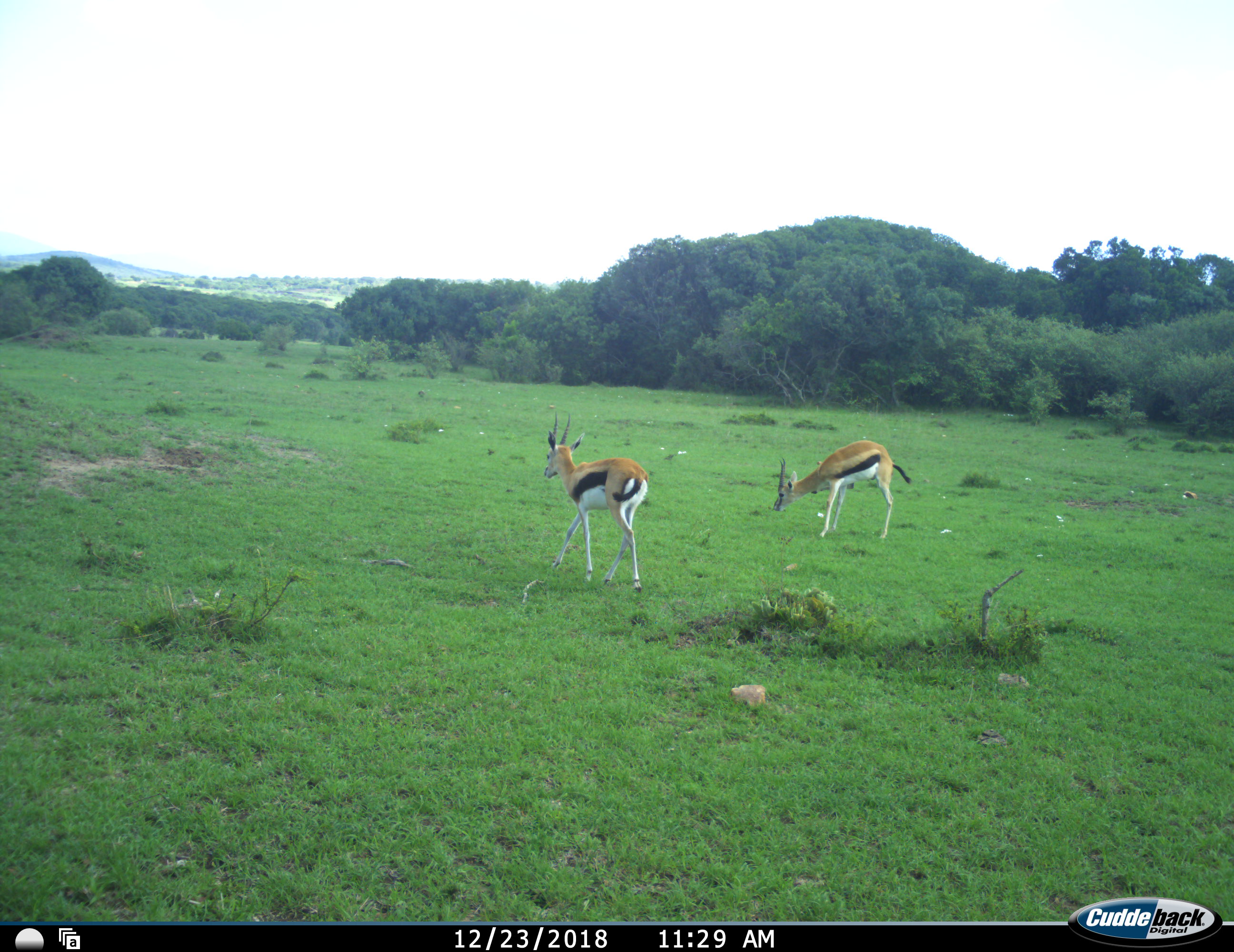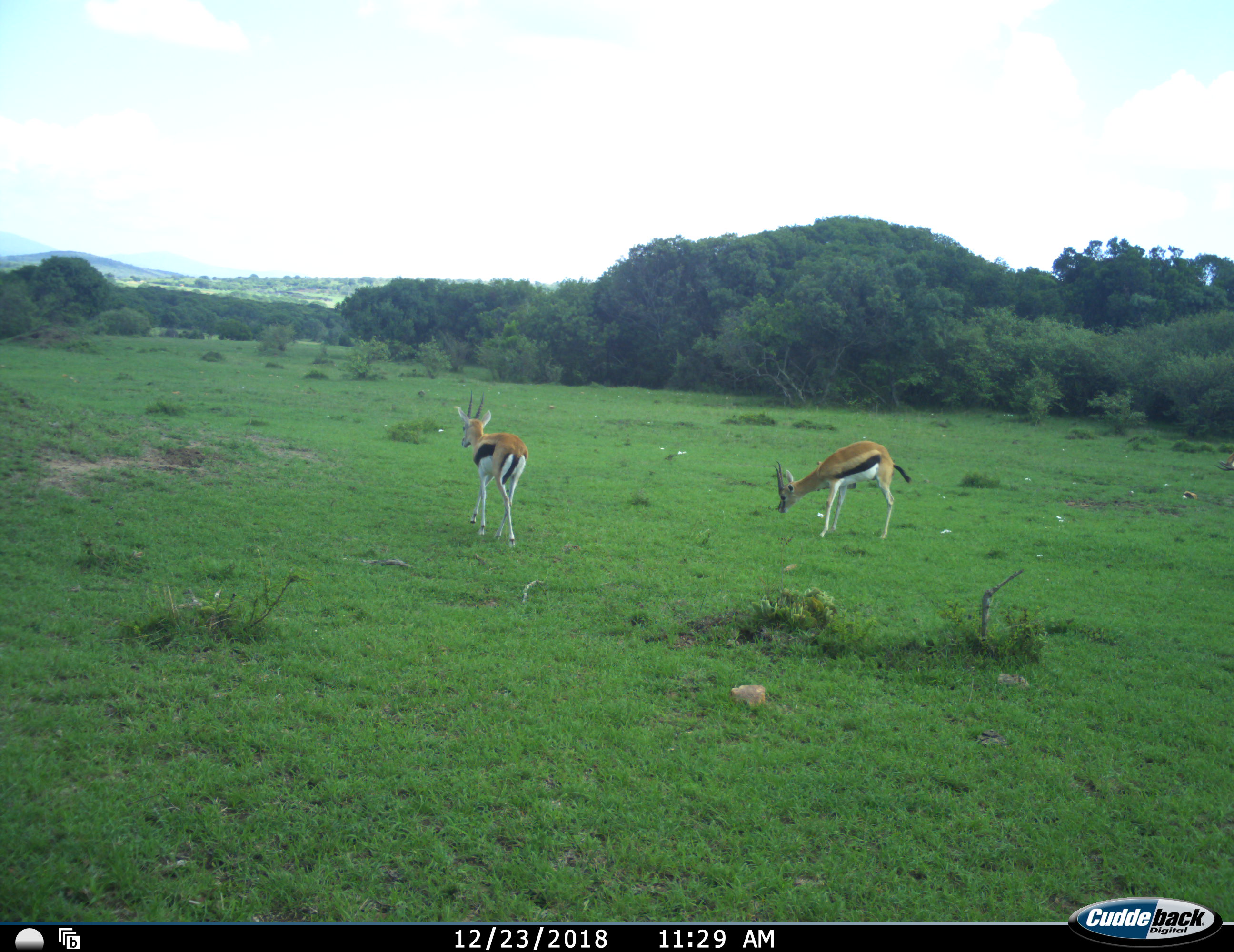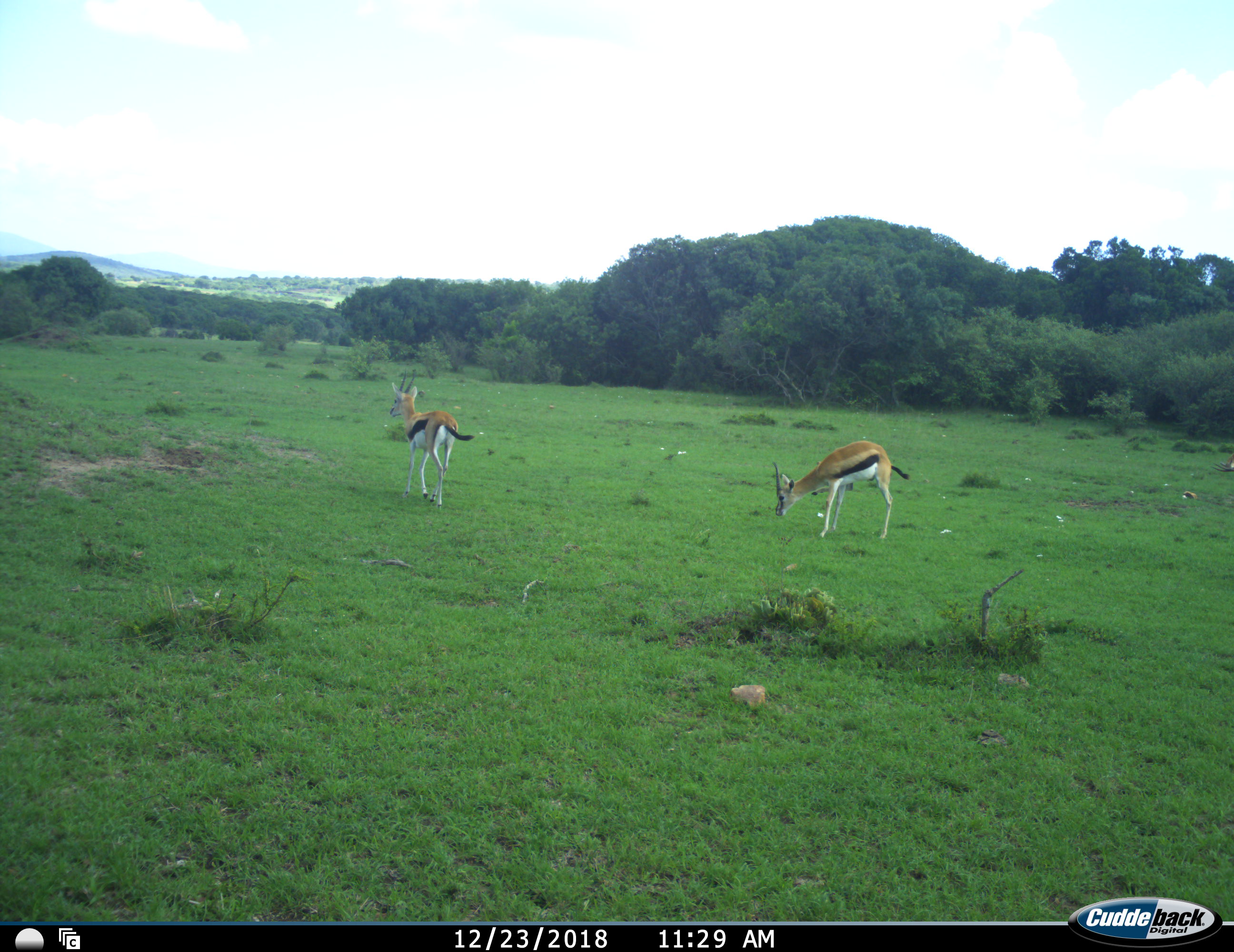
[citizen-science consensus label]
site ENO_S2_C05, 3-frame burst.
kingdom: Animalia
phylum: Chordata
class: Mammalia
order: Artiodactyla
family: Bovidae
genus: Eudorcas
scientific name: Eudorcas thomsonii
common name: thomson's gazelle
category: gazellethomsons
Gazellethomsons (thomson's gazelle) (Eudorcas thomsonii), count 2. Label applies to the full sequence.